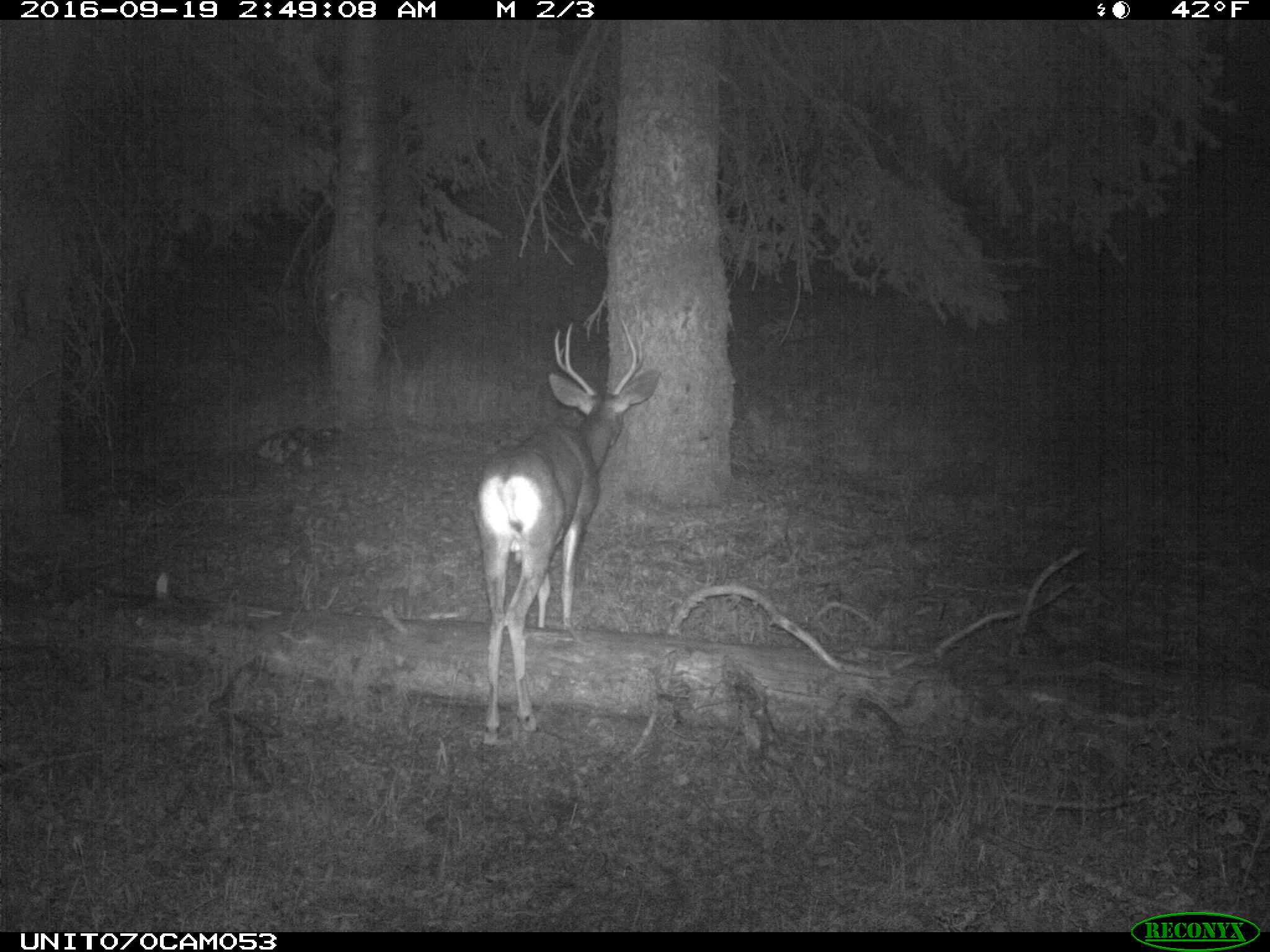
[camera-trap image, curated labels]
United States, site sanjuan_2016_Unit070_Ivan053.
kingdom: Animalia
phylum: Chordata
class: Mammalia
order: Artiodactyla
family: Cervidae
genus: Odocoileus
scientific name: Odocoileus hemionus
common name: mule deer